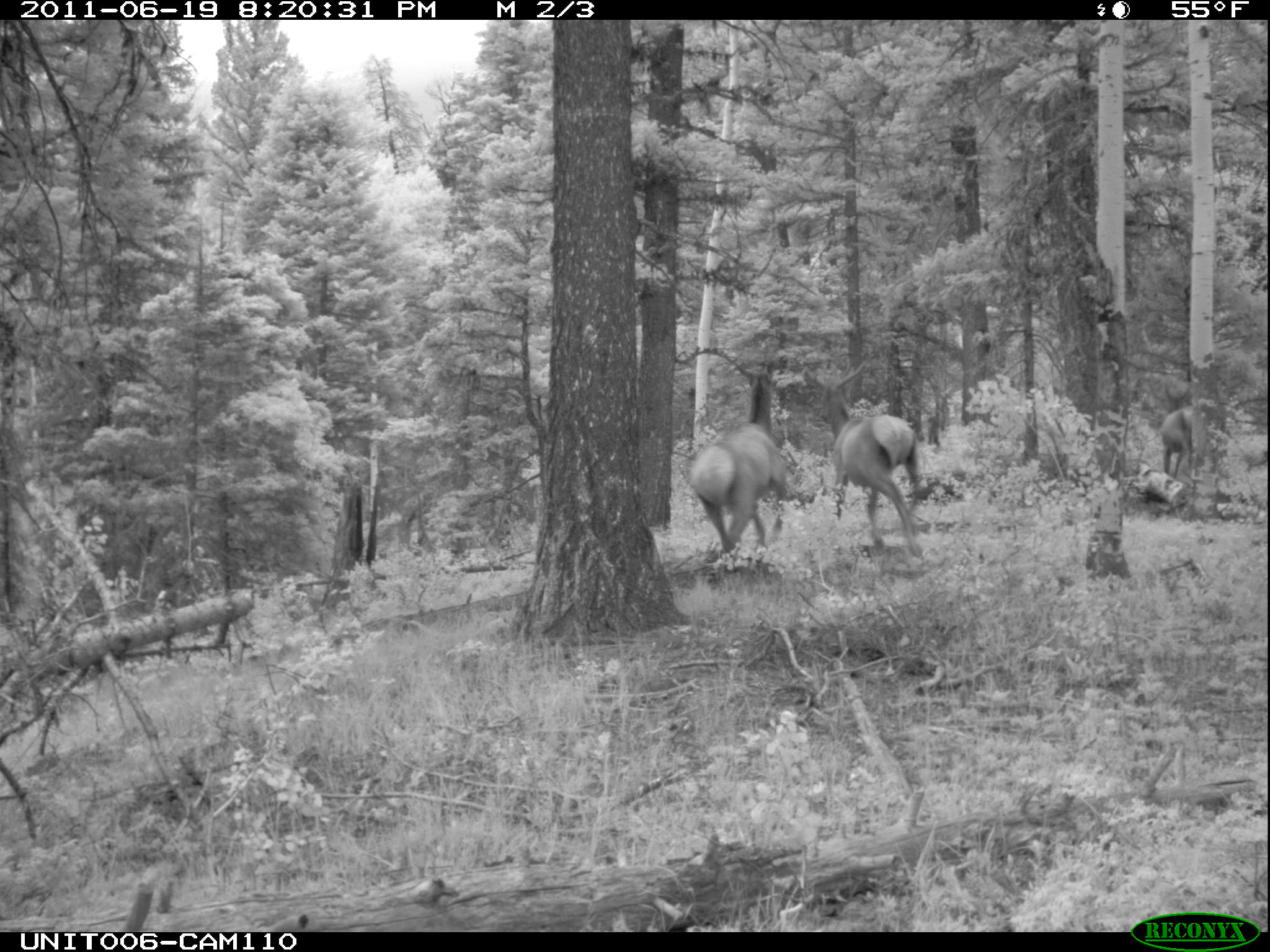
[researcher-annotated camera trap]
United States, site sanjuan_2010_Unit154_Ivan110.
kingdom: Animalia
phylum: Chordata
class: Mammalia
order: Artiodactyla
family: Cervidae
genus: Cervus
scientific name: Cervus elaphus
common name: red deer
Cervus elaphus (red deer).